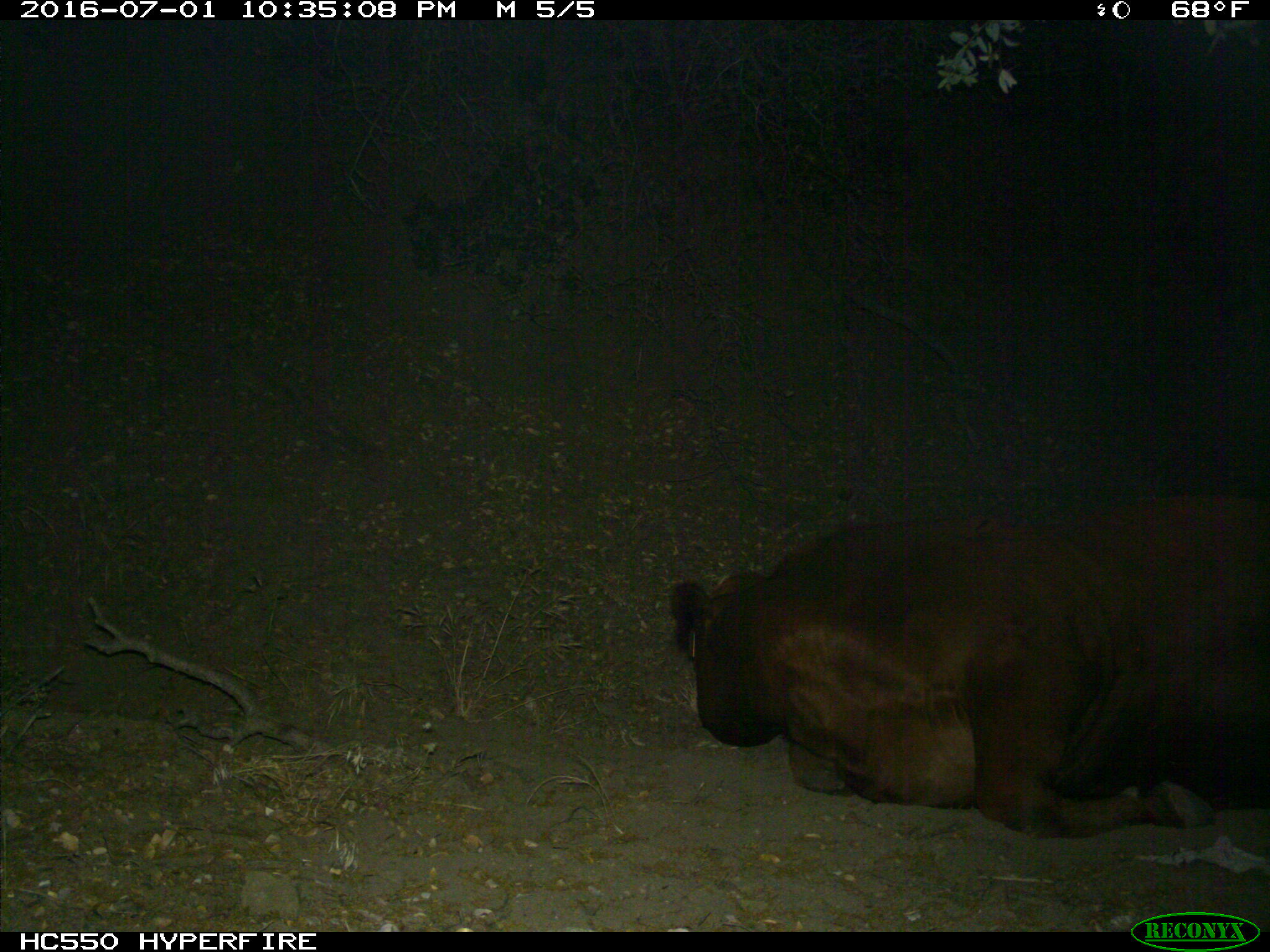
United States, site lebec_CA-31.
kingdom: Animalia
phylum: Chordata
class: Mammalia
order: Artiodactyla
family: Bovidae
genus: Bos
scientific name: Bos taurus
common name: domestic cow